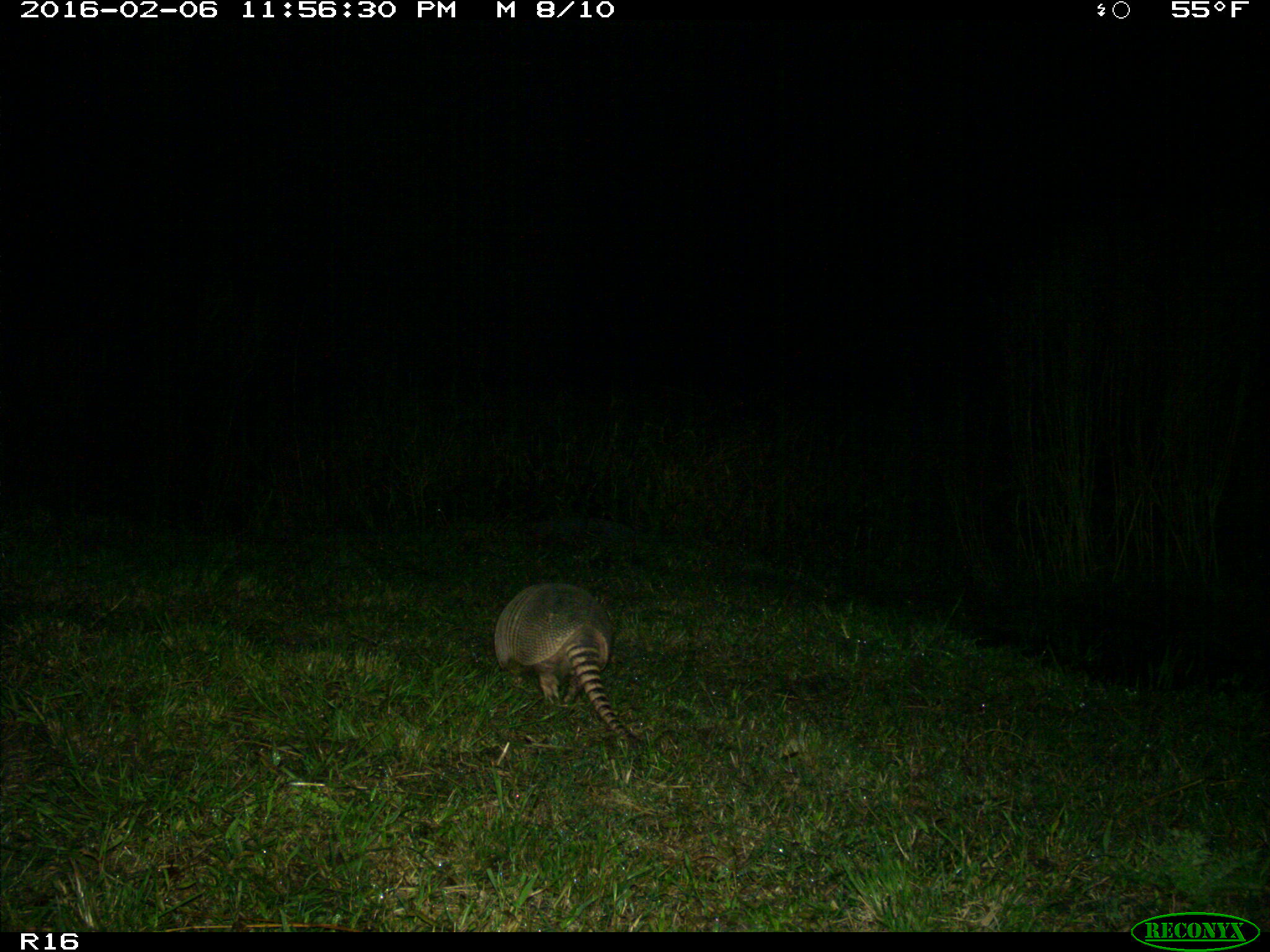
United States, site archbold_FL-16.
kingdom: Animalia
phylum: Chordata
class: Mammalia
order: Cingulata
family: Dasypodidae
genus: Dasypus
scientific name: Dasypus novemcinctus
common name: nine-banded armadillo